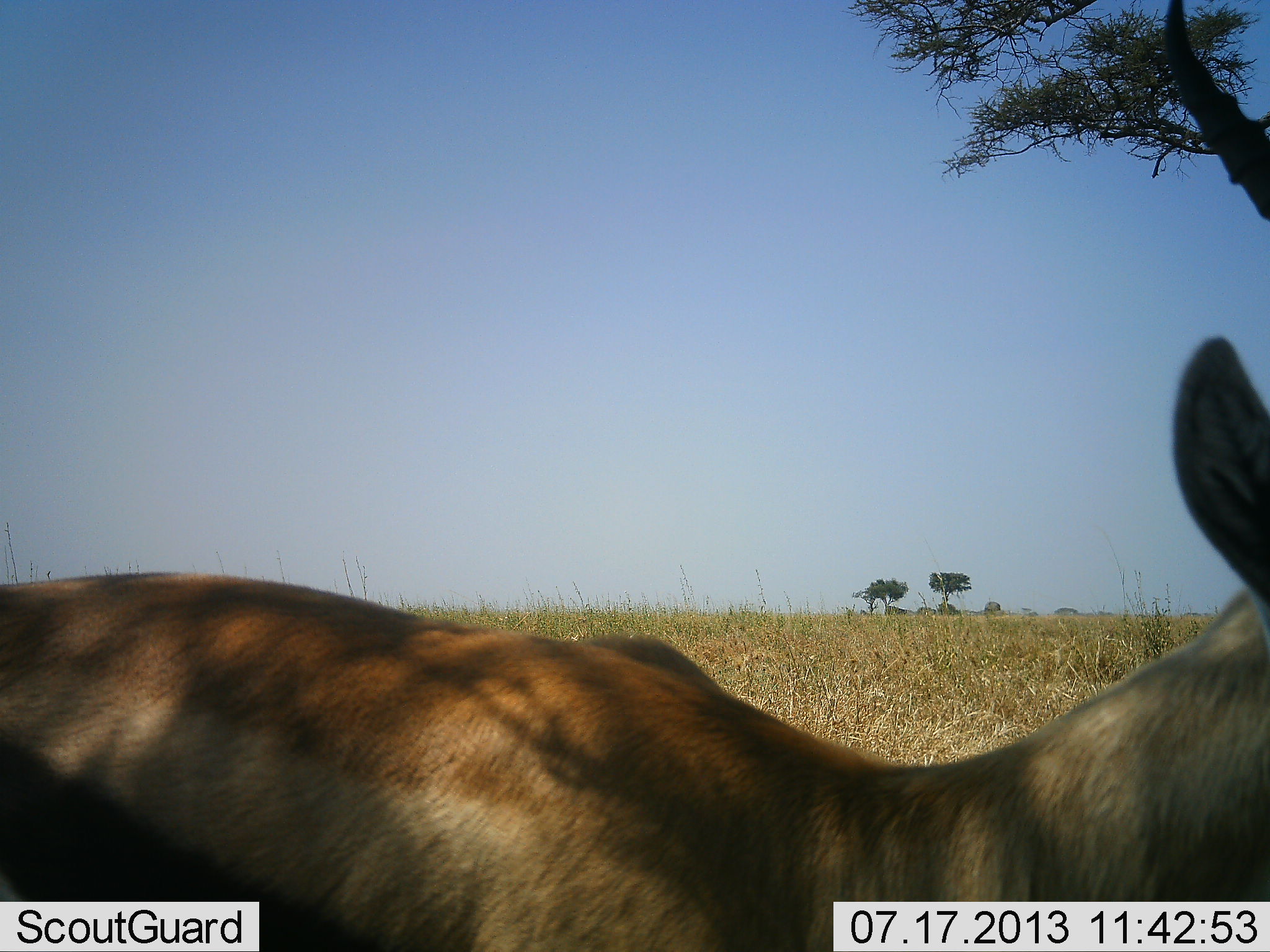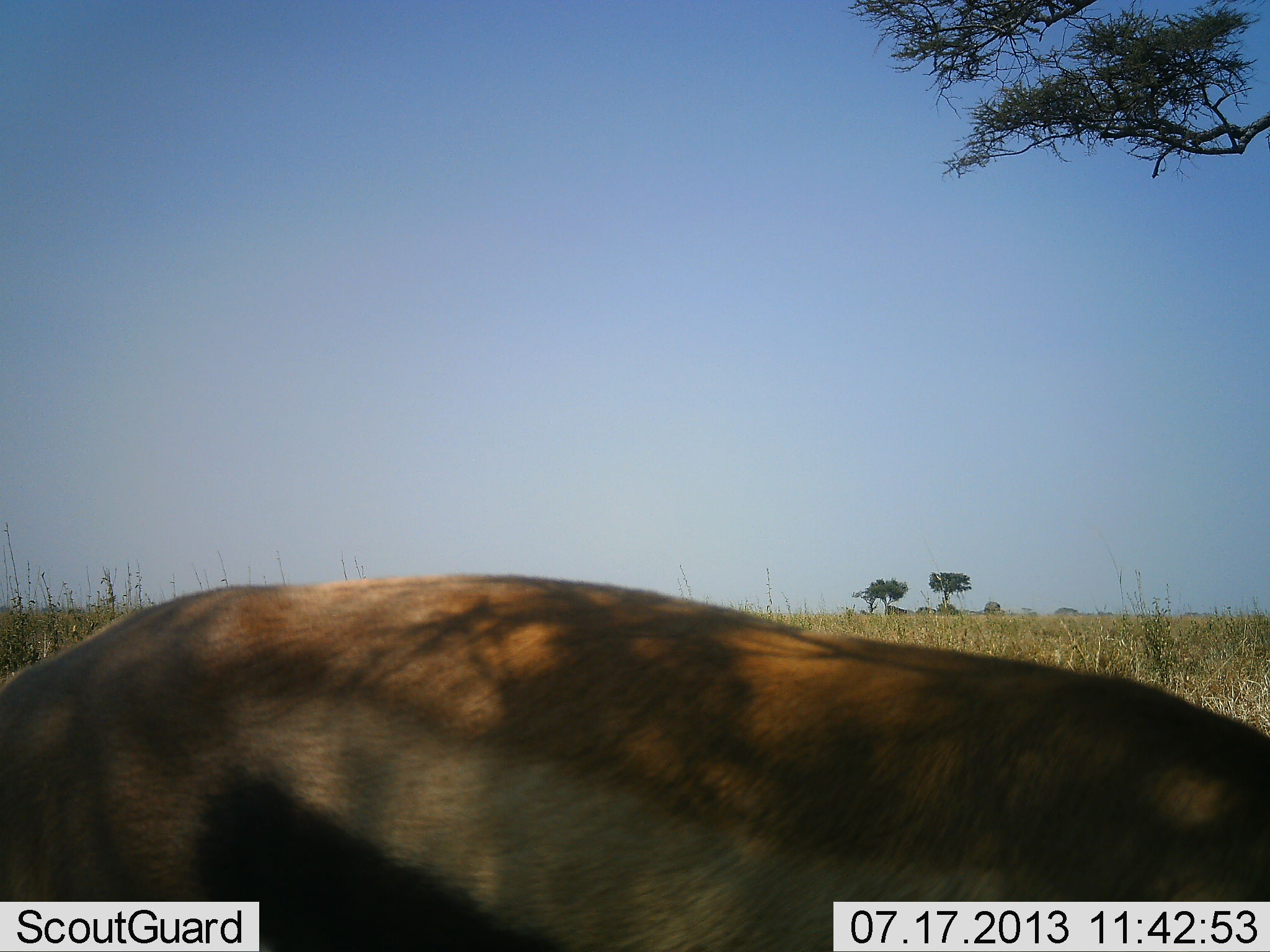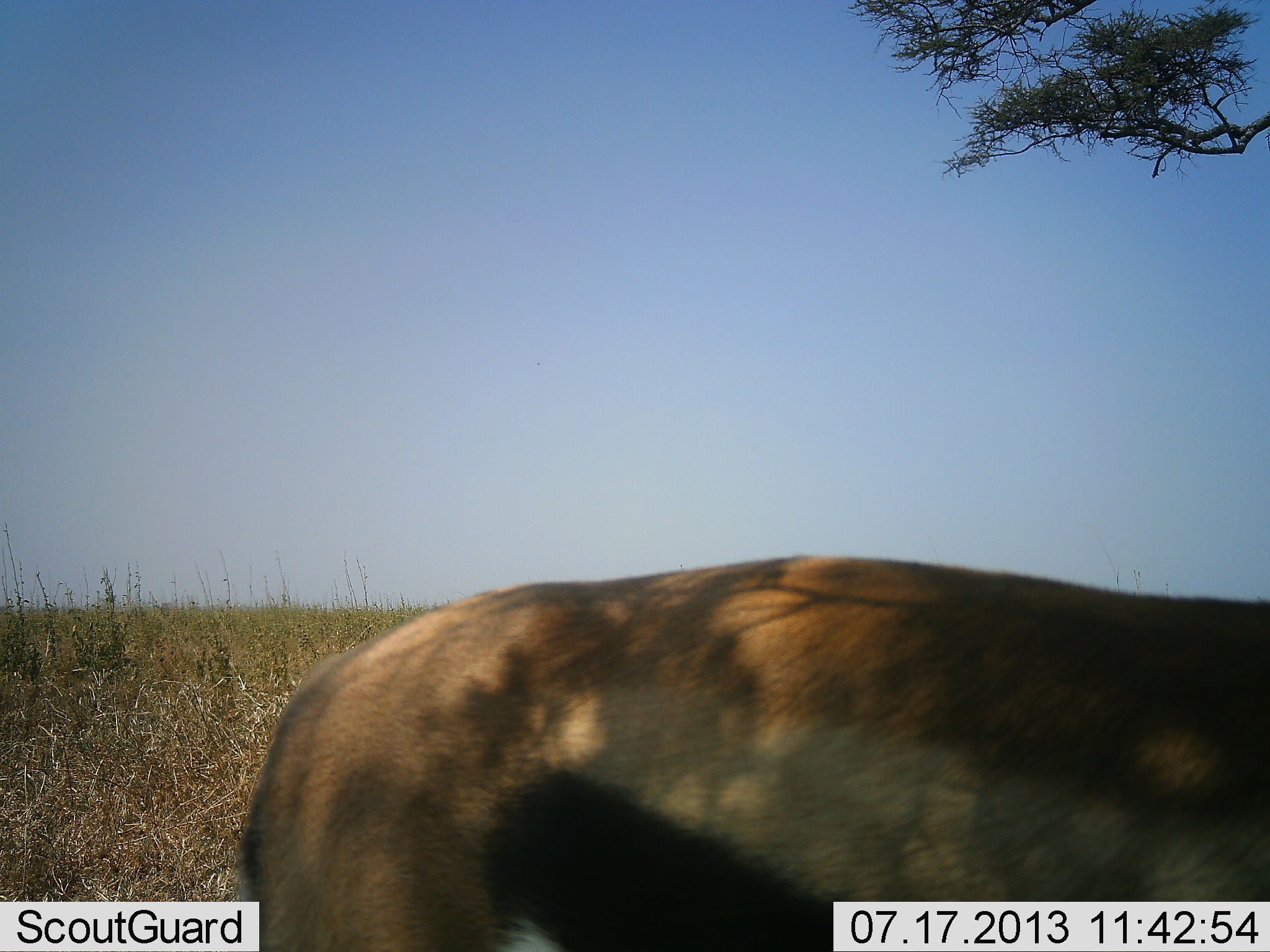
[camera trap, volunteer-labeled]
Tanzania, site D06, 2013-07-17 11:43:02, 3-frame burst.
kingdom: Animalia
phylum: Chordata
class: Mammalia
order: Artiodactyla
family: Bovidae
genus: Eudorcas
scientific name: Eudorcas thomsonii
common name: thomson's gazelle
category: gazellethomsons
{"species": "gazellethomsons (thomson's gazelle) (Eudorcas thomsonii)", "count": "1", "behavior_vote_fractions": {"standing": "28%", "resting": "0%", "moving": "75%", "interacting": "3%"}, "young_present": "0%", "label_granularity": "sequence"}